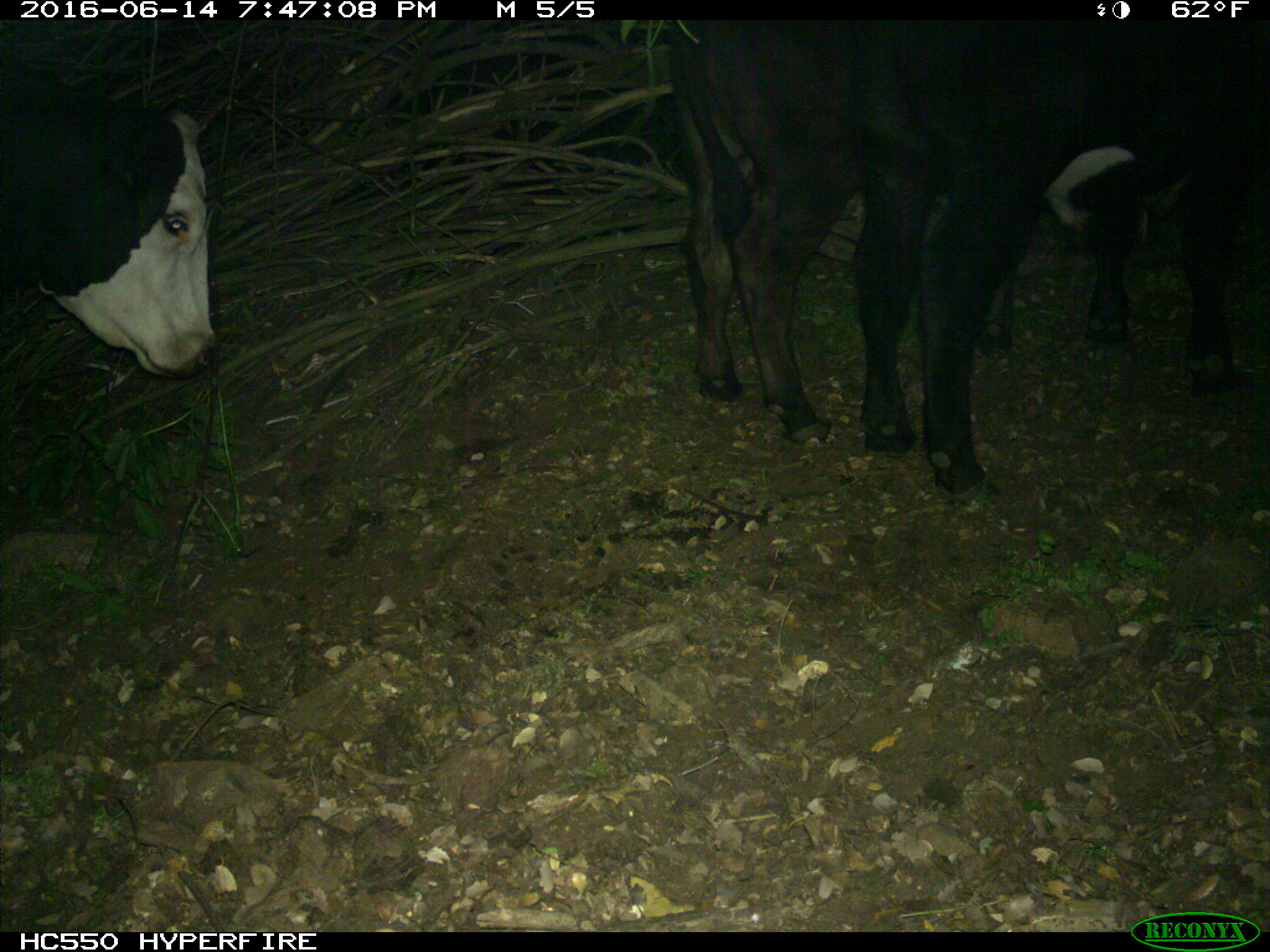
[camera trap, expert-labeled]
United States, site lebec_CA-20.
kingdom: Animalia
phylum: Chordata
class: Mammalia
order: Artiodactyla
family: Bovidae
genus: Bos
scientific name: Bos taurus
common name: domestic cow